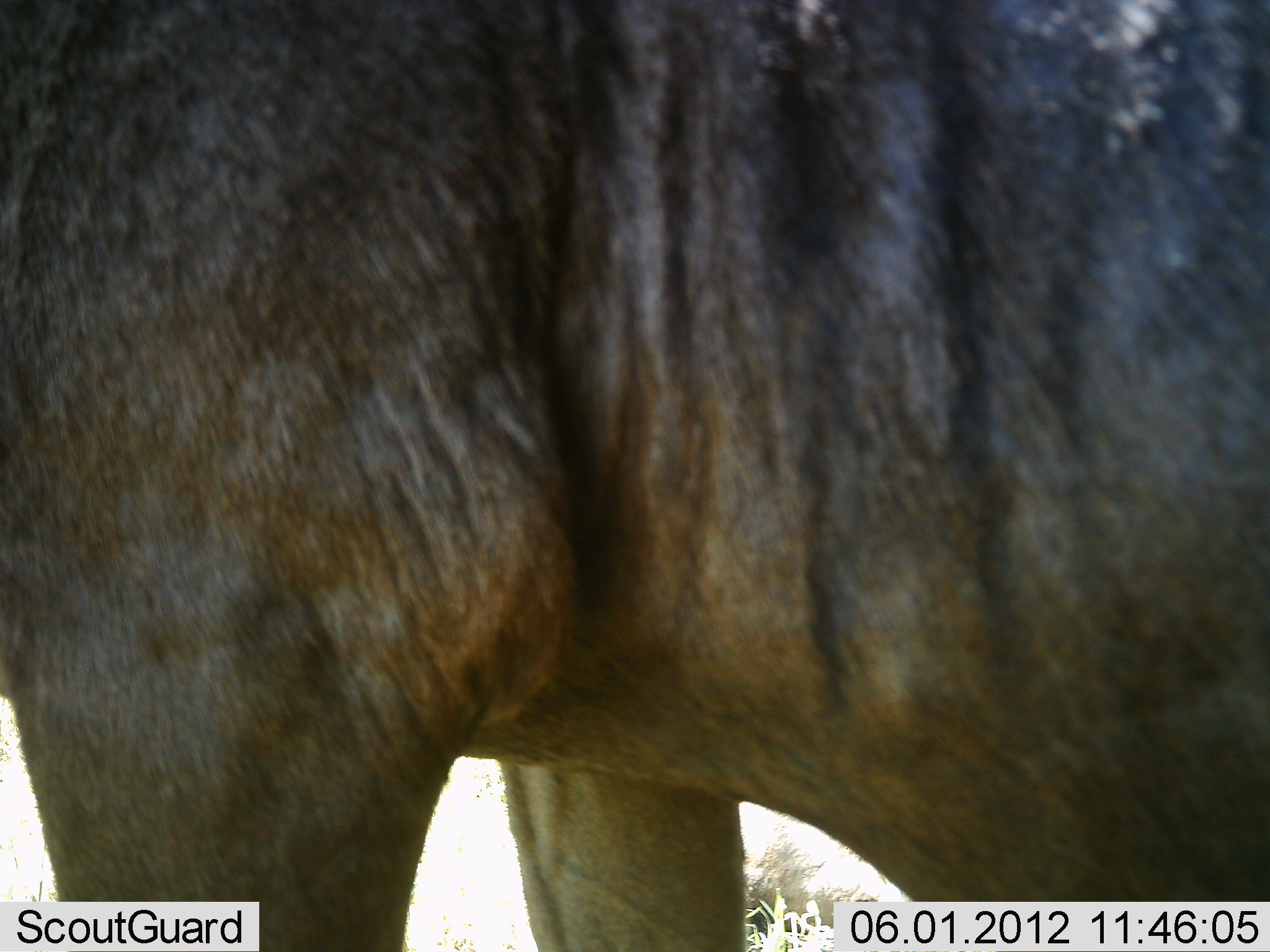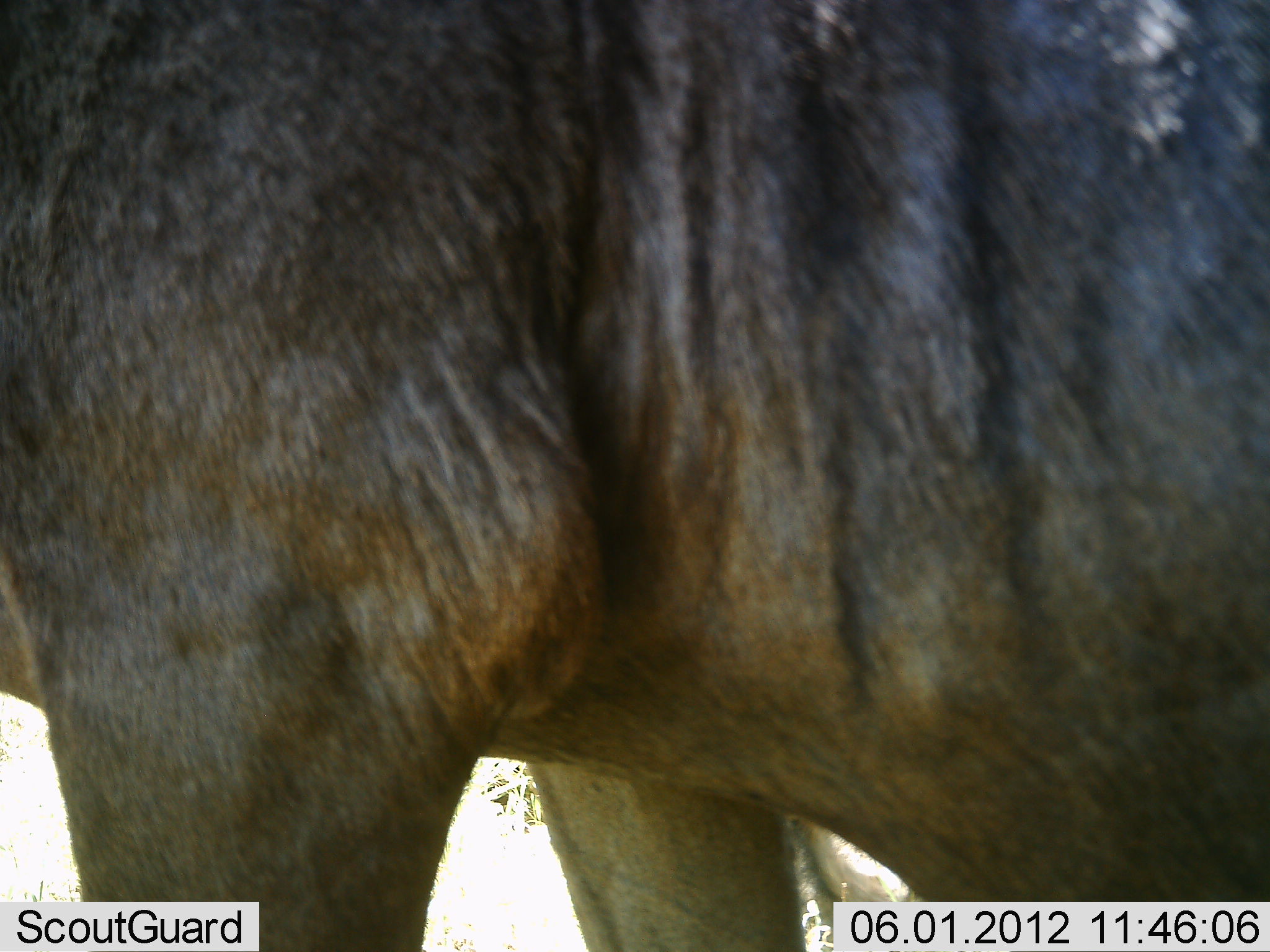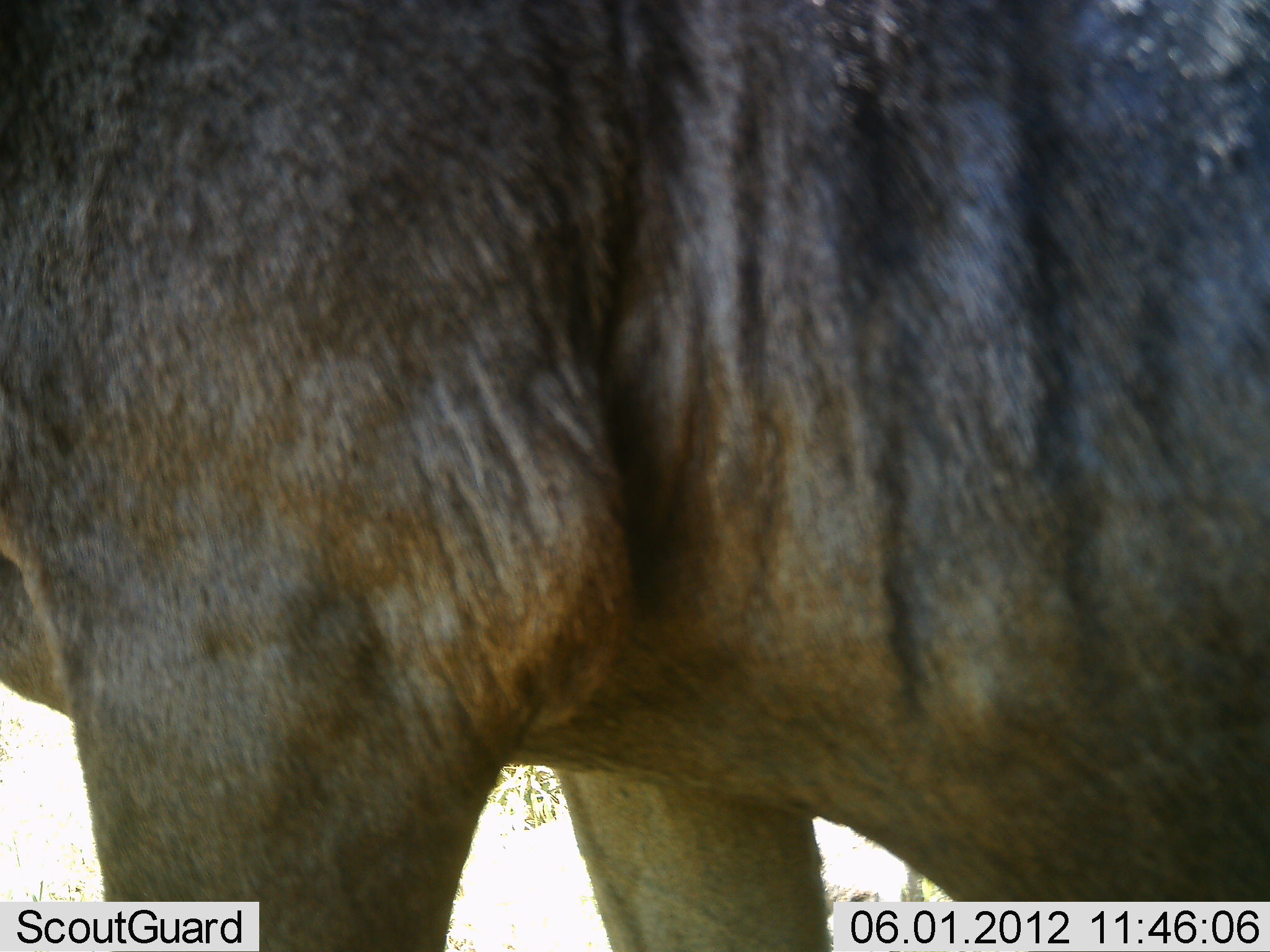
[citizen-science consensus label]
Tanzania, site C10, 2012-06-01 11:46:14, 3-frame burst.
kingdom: Animalia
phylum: Chordata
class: Mammalia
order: Artiodactyla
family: Bovidae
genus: Connochaetes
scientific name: Connochaetes taurinus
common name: blue wildebeest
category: wildebeest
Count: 1.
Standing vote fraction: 90%.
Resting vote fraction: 10%.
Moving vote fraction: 10%.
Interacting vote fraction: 0%.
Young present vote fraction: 0%.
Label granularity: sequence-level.